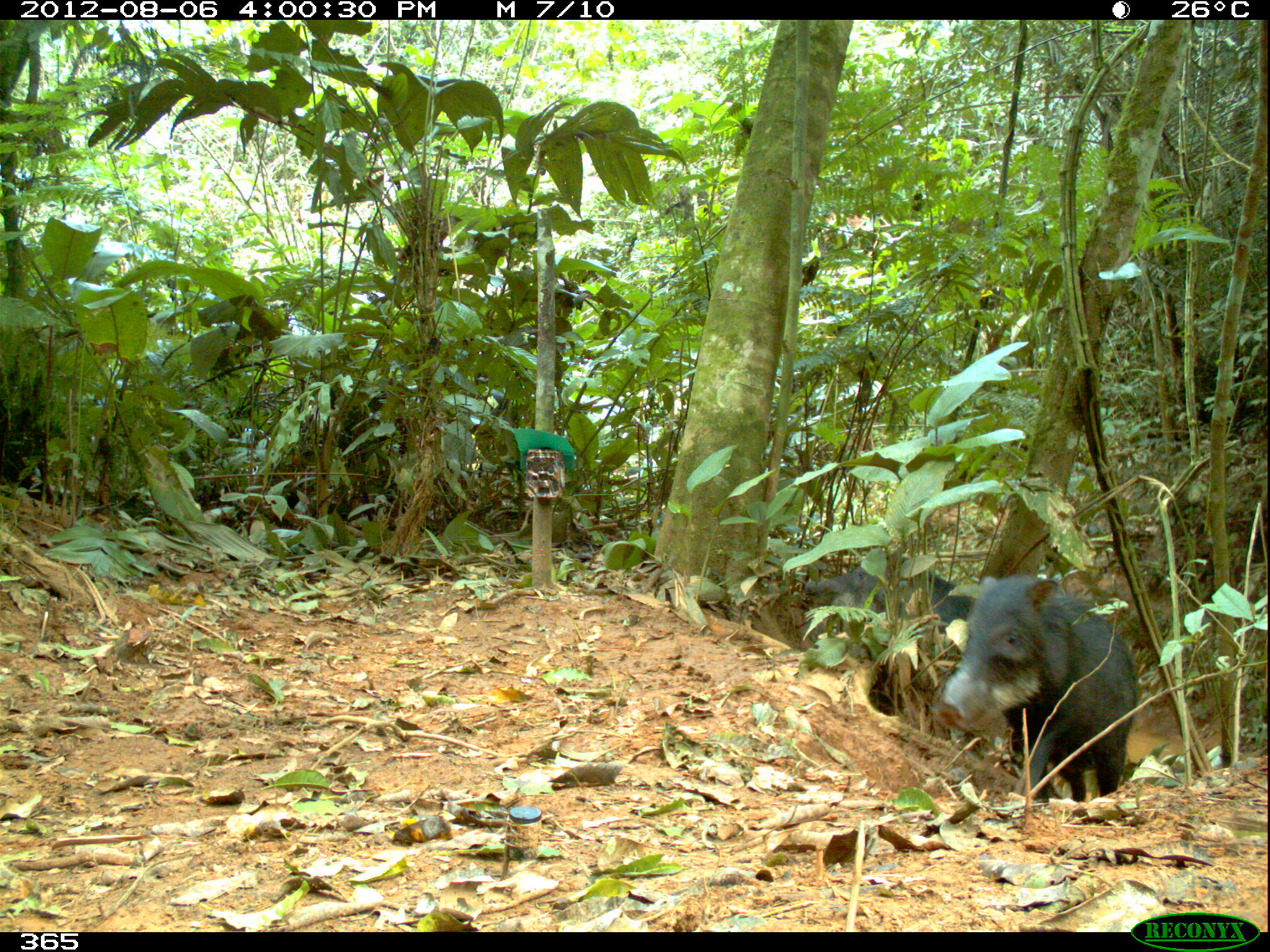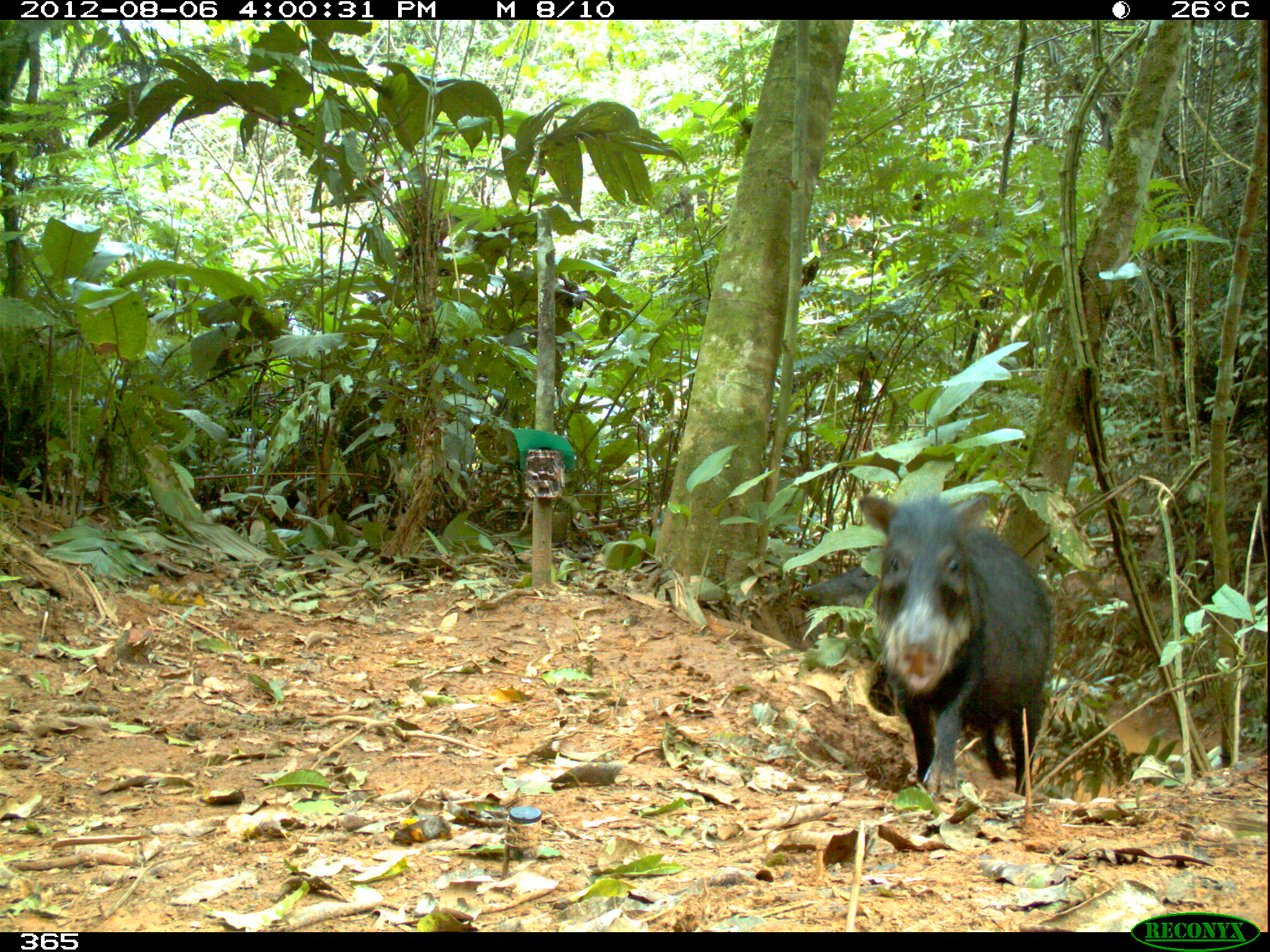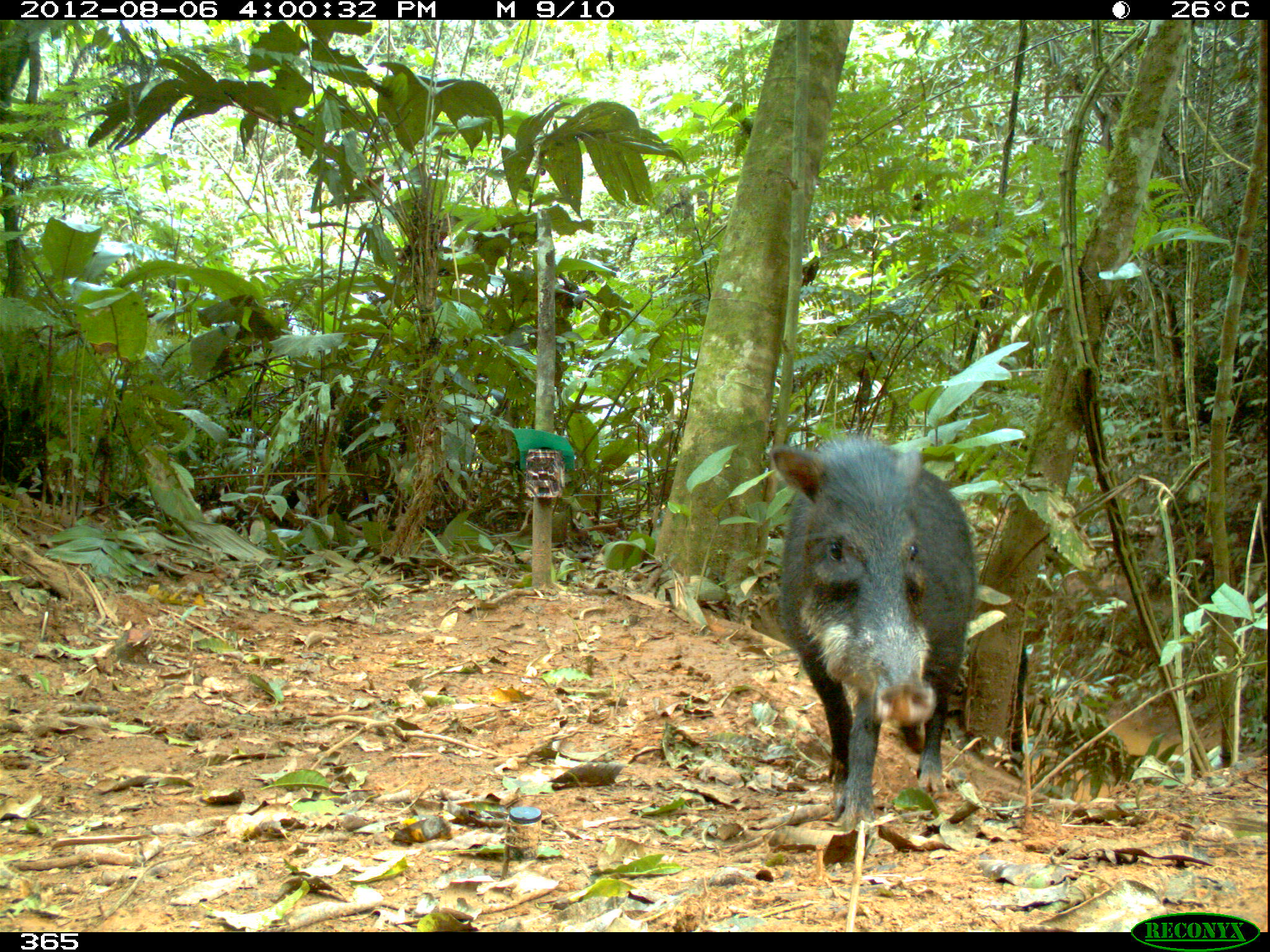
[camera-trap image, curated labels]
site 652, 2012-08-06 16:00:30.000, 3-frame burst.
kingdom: Animalia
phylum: Chordata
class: Mammalia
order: Artiodactyla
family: Tayassuidae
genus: Tayassu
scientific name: Tayassu pecari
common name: white-lipped peccary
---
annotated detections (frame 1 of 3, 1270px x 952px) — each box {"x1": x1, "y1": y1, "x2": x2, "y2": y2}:
tayassu pecari: {"x1": 931, "y1": 572, "x2": 1141, "y2": 799}; {"x1": 799, "y1": 550, "x2": 975, "y2": 685}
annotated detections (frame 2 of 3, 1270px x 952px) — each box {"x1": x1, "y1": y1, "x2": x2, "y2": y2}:
tayassu pecari: {"x1": 854, "y1": 490, "x2": 1059, "y2": 807}; {"x1": 795, "y1": 553, "x2": 898, "y2": 718}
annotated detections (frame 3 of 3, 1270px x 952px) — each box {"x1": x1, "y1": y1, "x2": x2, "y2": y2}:
tayassu pecari: {"x1": 746, "y1": 427, "x2": 994, "y2": 843}; {"x1": 948, "y1": 603, "x2": 1028, "y2": 765}